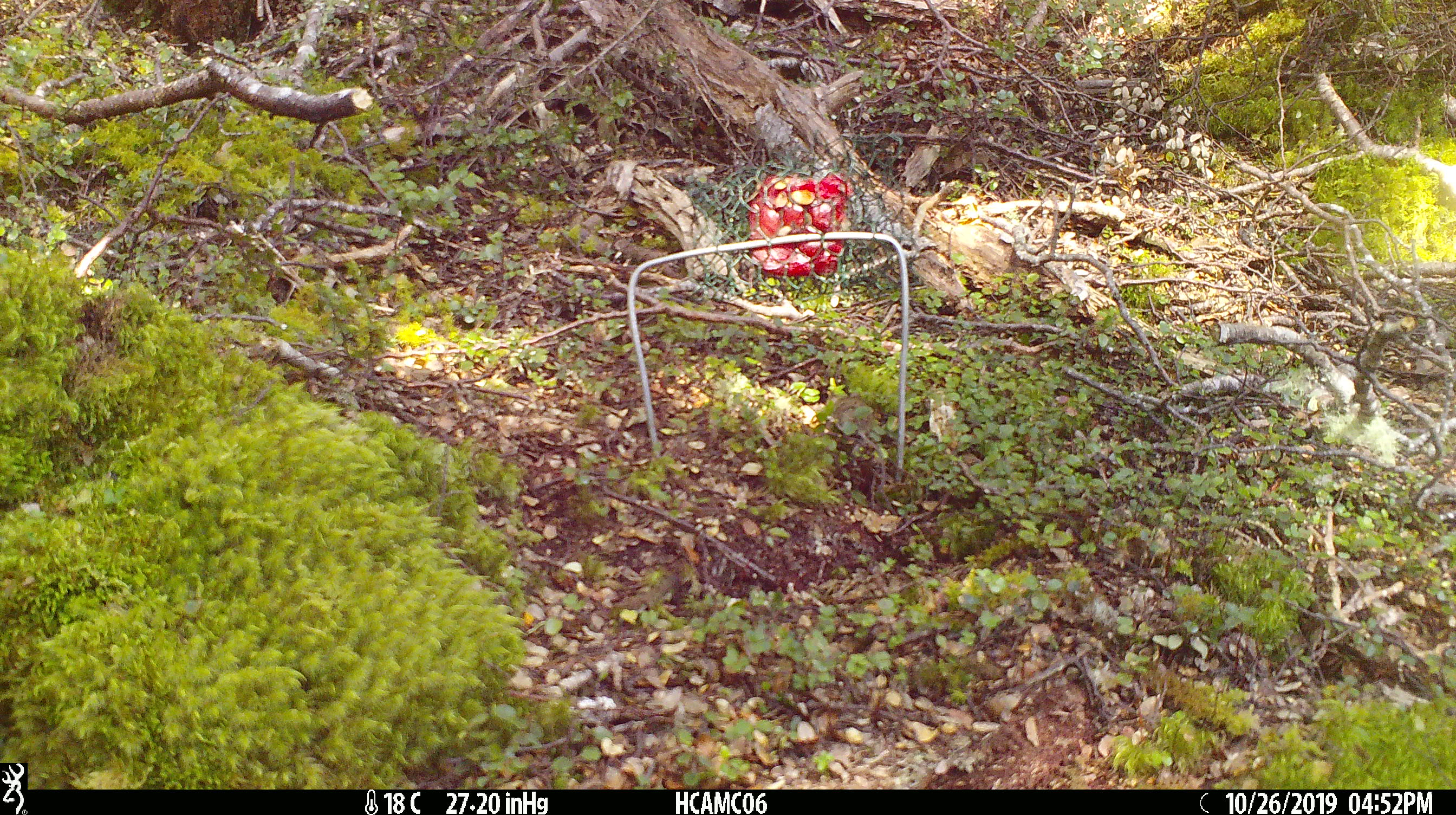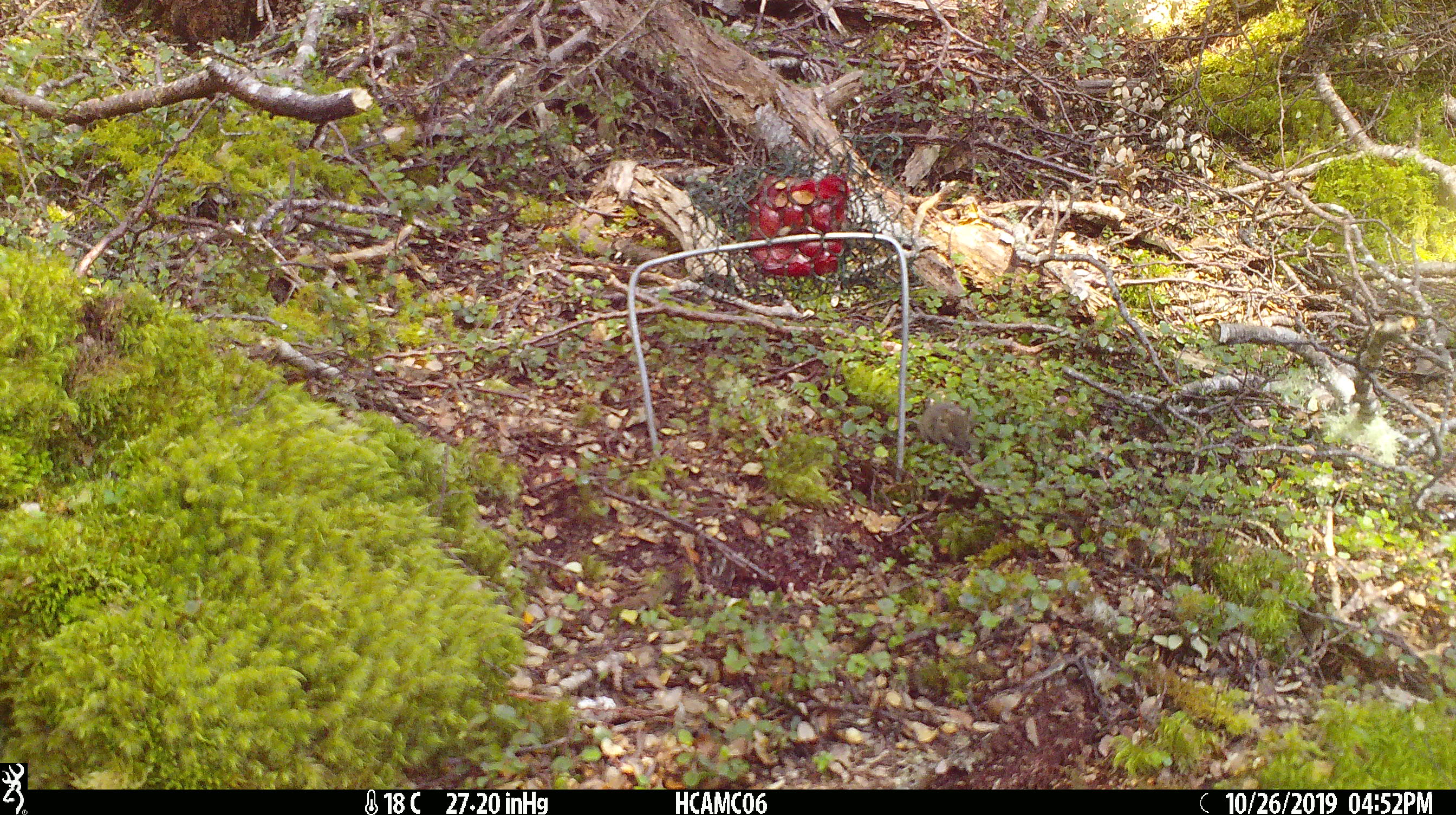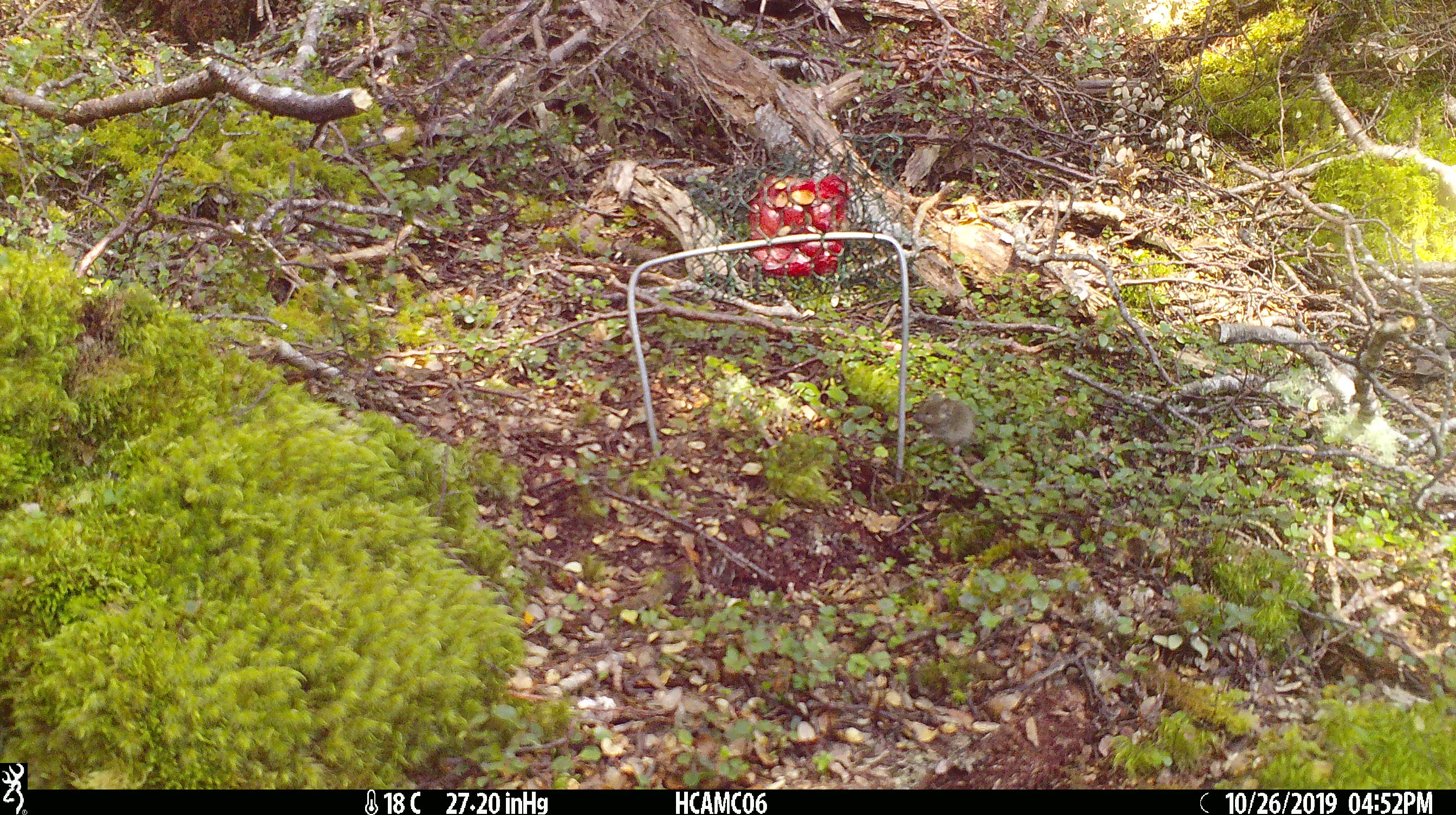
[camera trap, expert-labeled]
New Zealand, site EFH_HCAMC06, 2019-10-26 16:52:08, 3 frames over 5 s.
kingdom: Animalia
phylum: Chordata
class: Mammalia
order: Rodentia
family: Muridae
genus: Mus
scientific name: Mus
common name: mouse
Mouse (Mus).